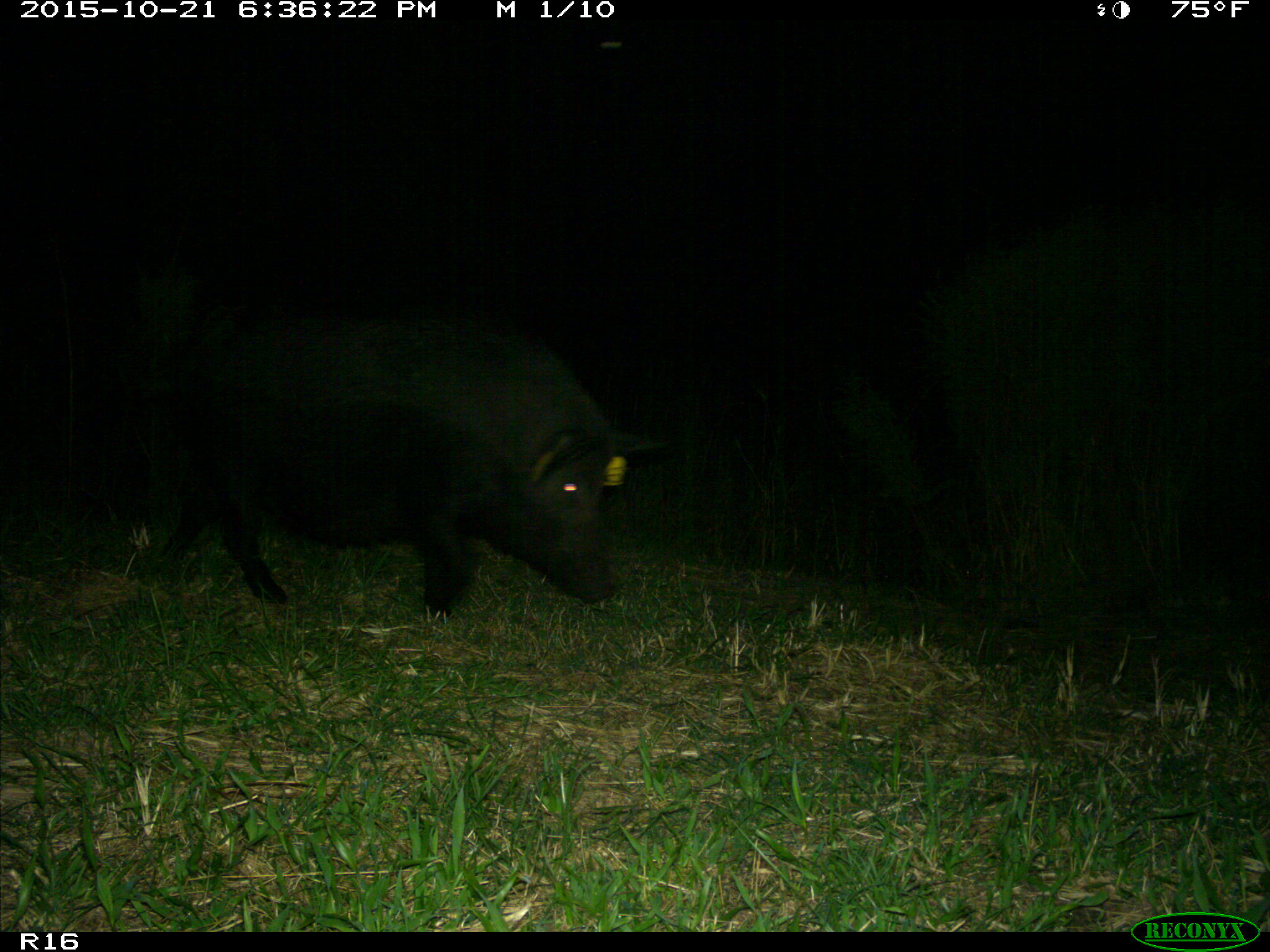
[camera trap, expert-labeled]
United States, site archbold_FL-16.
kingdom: Animalia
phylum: Chordata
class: Mammalia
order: Artiodactyla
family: Suidae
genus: Sus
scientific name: Sus scrofa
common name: wild boar